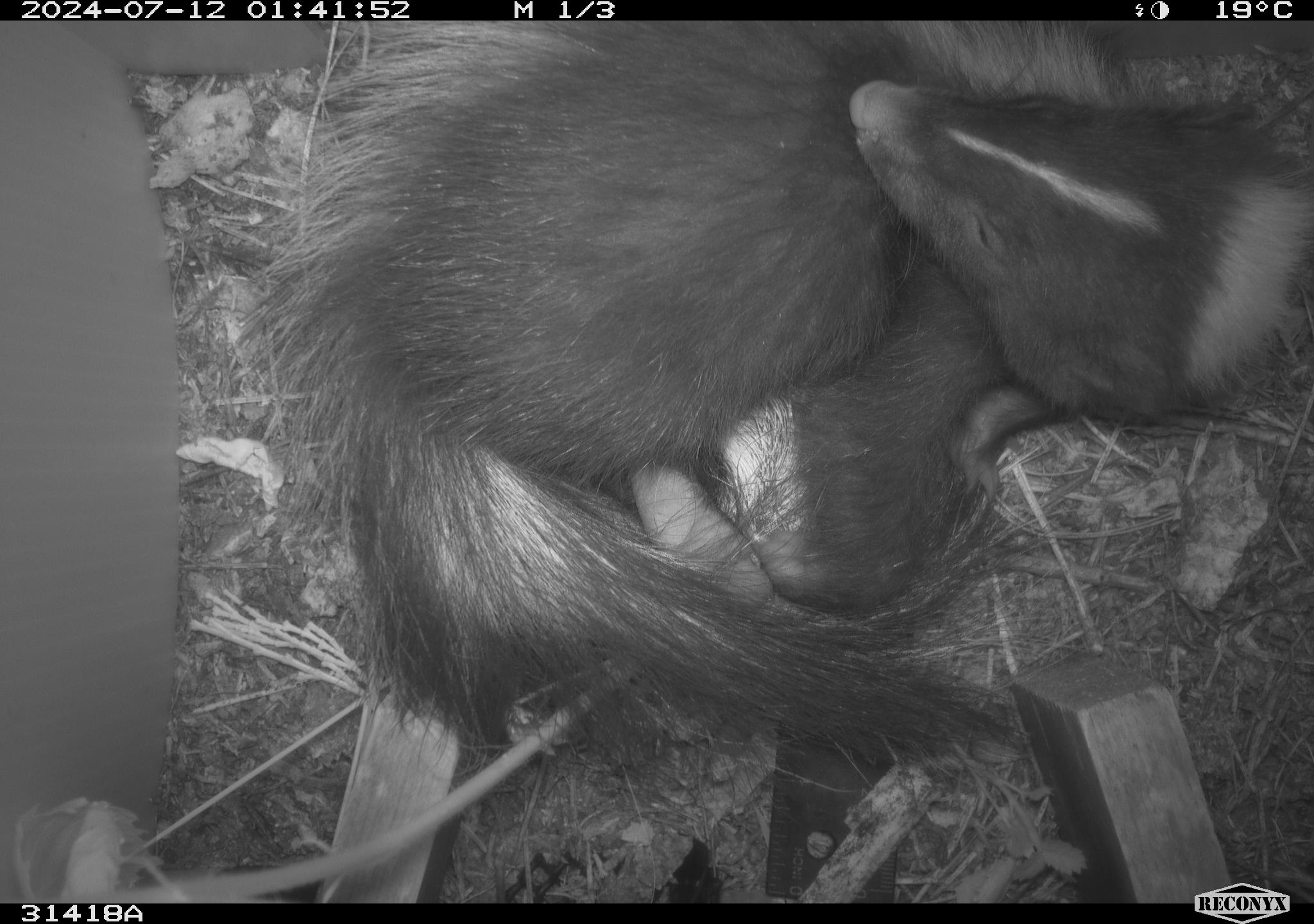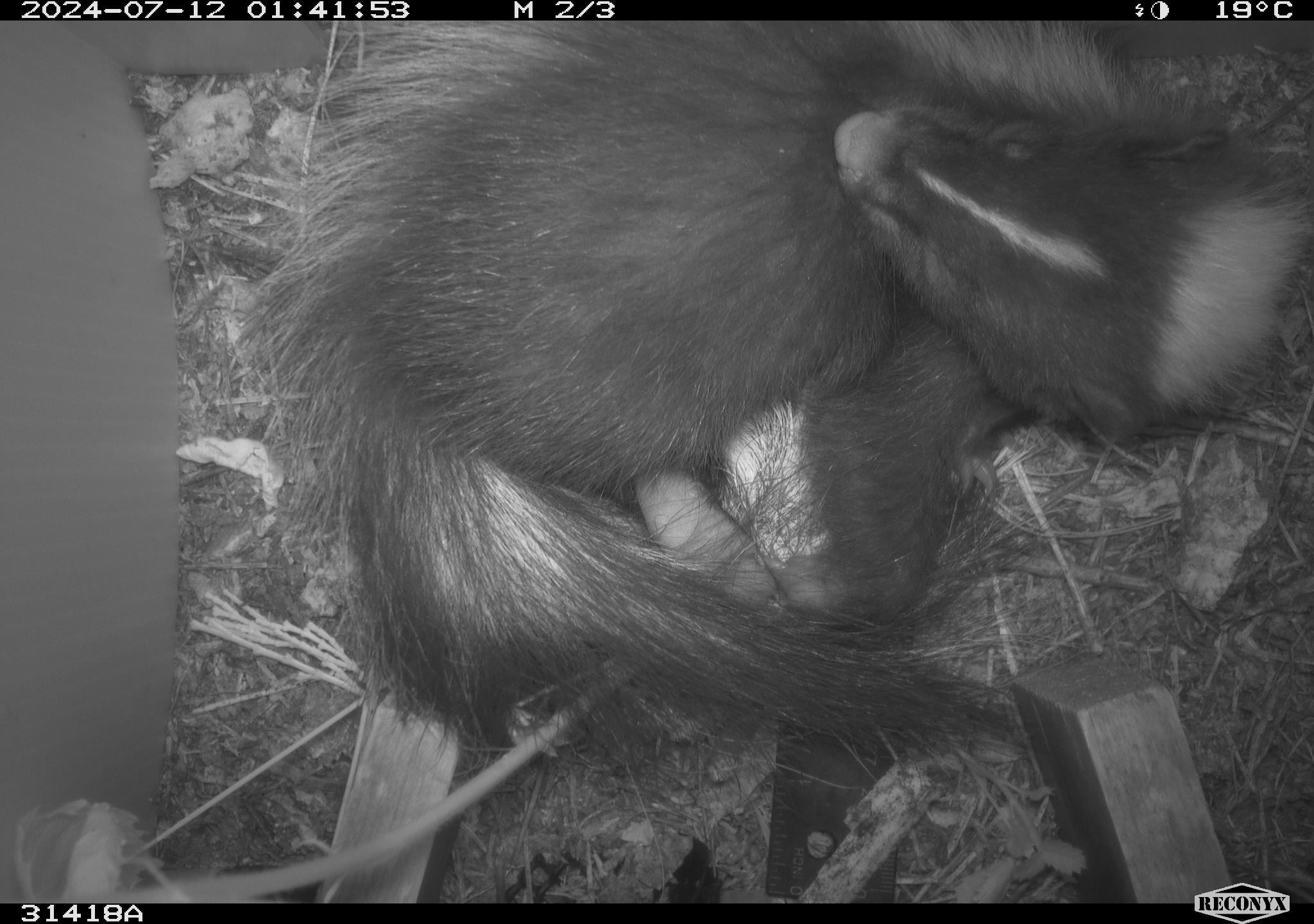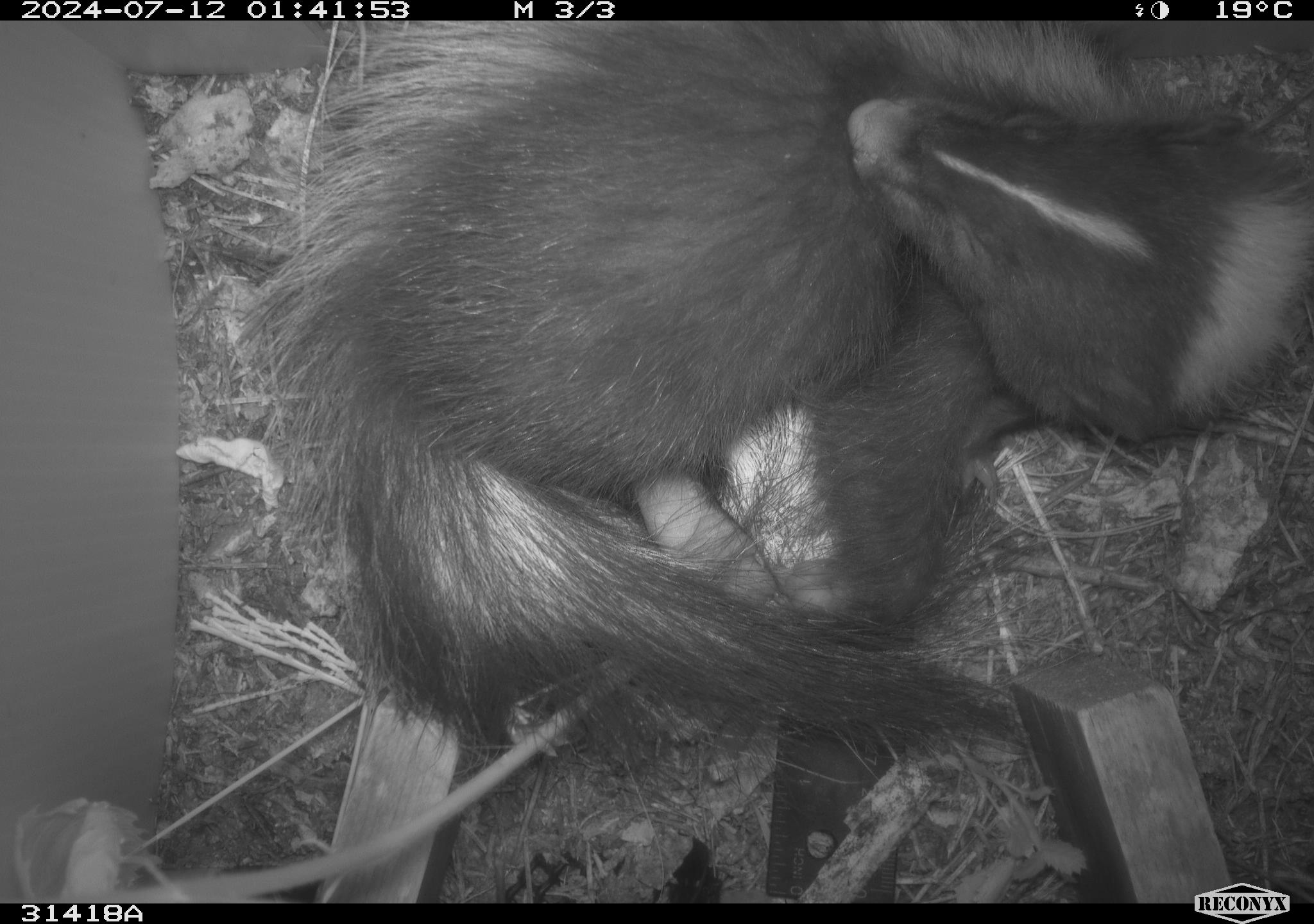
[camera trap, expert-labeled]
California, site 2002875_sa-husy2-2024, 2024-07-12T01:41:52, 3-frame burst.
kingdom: Animalia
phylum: Chordata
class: Mammalia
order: Carnivora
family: Mephitidae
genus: Mephitis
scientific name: Mephitis mephitis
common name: striped skunk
Striped skunk (Mephitis mephitis).